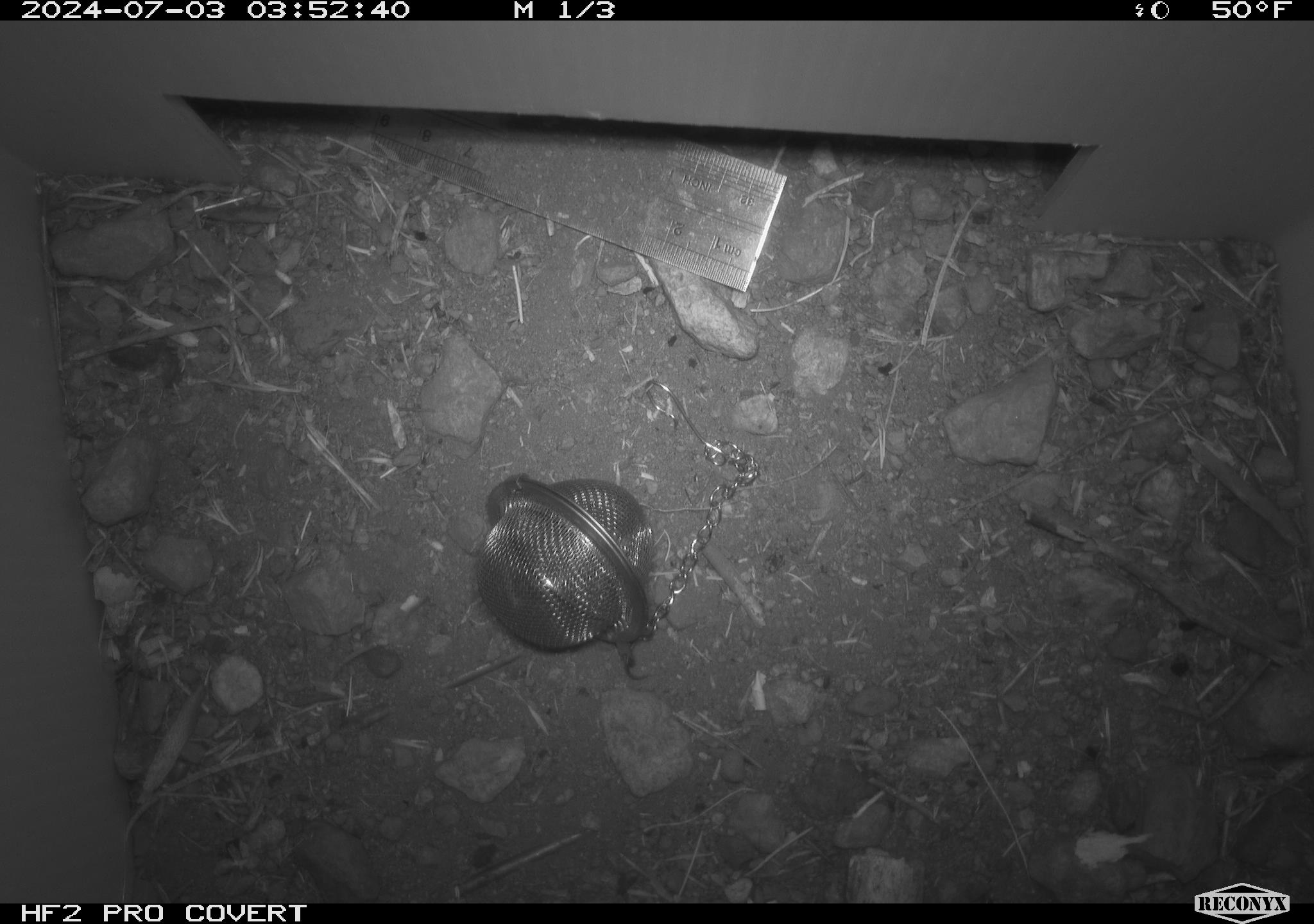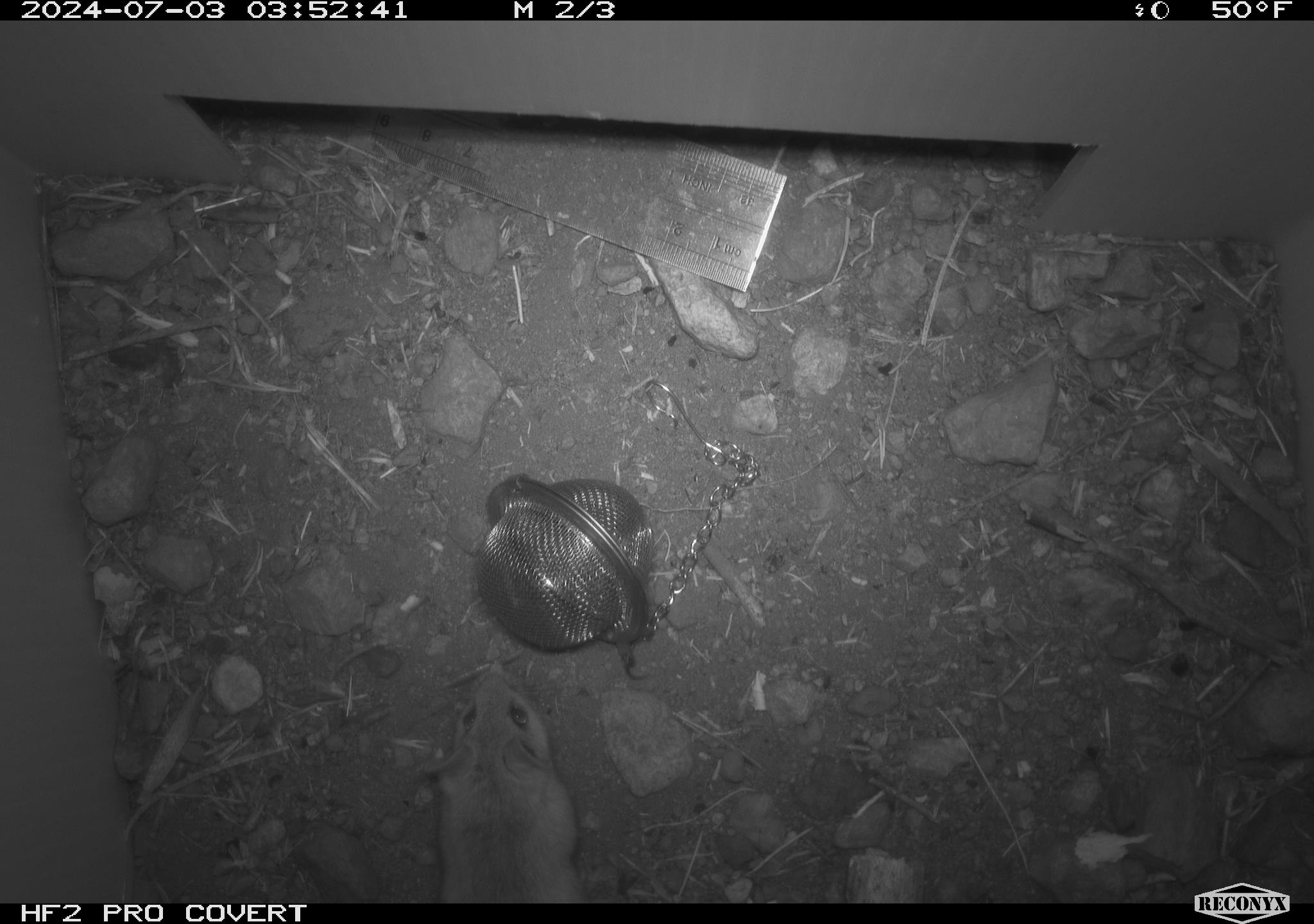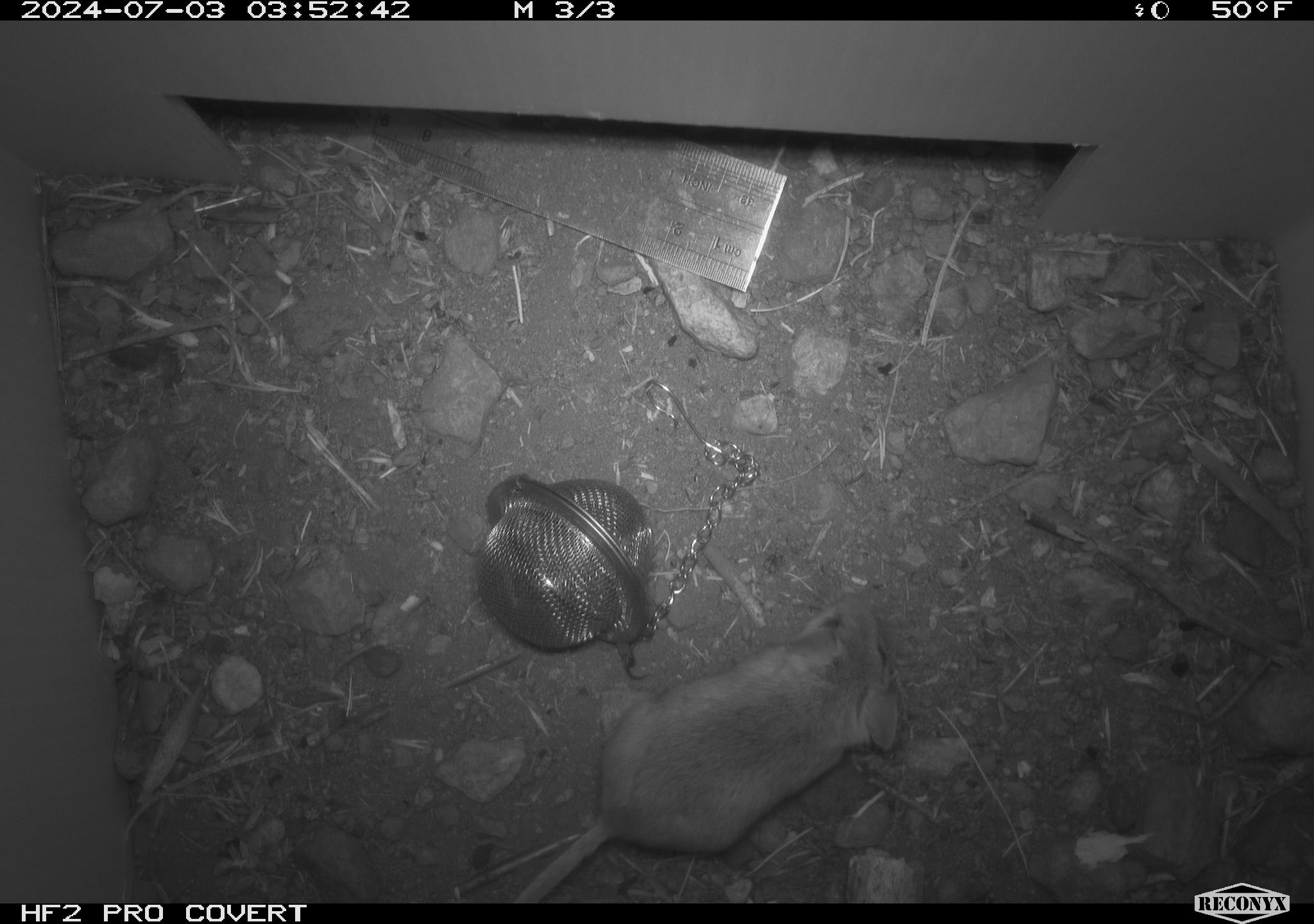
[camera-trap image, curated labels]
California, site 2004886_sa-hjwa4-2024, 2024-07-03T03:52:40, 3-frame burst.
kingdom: Animalia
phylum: Chordata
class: Mammalia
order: Rodentia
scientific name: Rodentia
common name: rodent